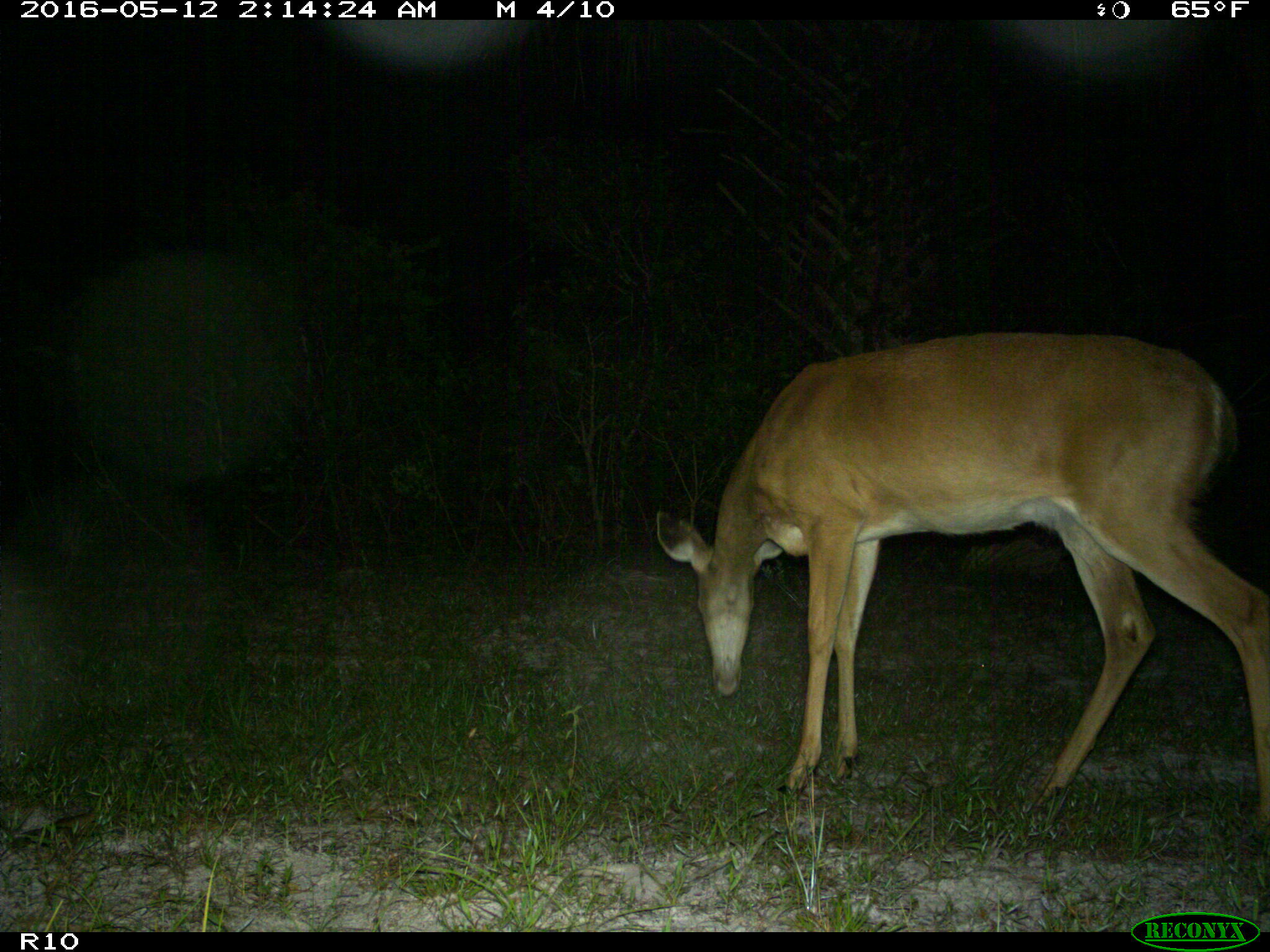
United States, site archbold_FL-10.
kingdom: Animalia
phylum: Chordata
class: Mammalia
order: Artiodactyla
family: Cervidae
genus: Odocoileus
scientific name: Odocoileus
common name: deer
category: unidentified deer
Unidentified deer (deer) (Odocoileus).